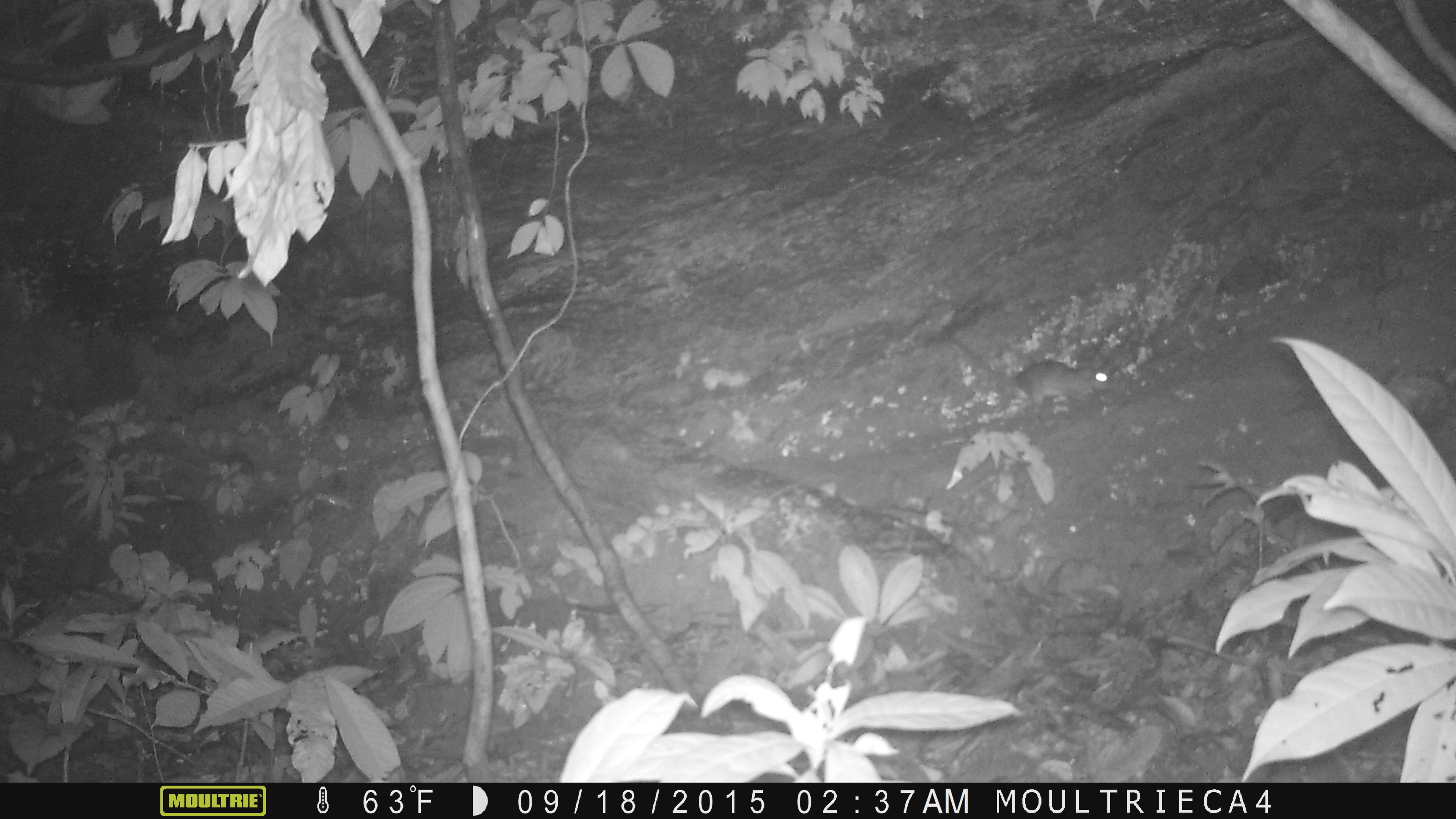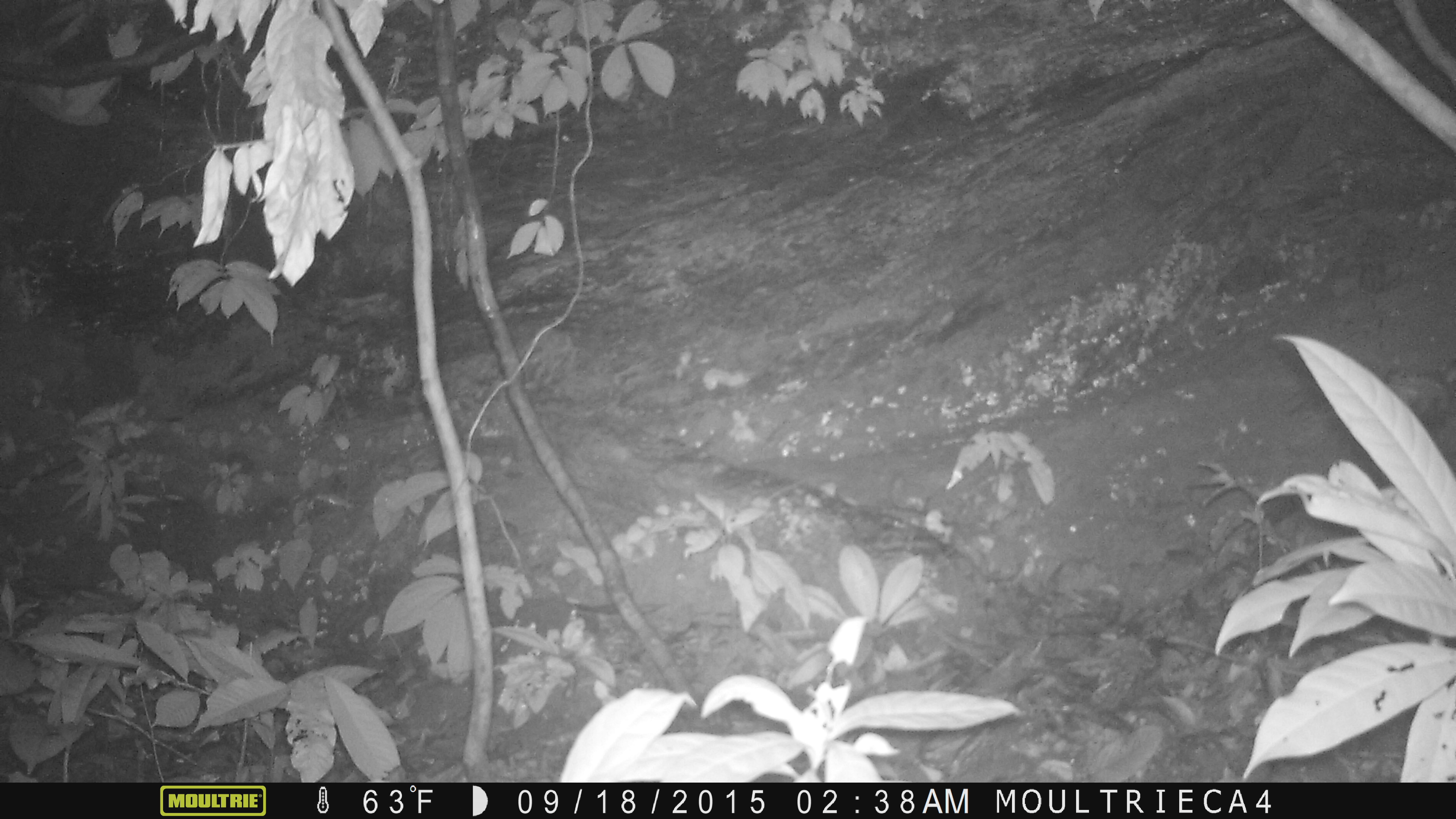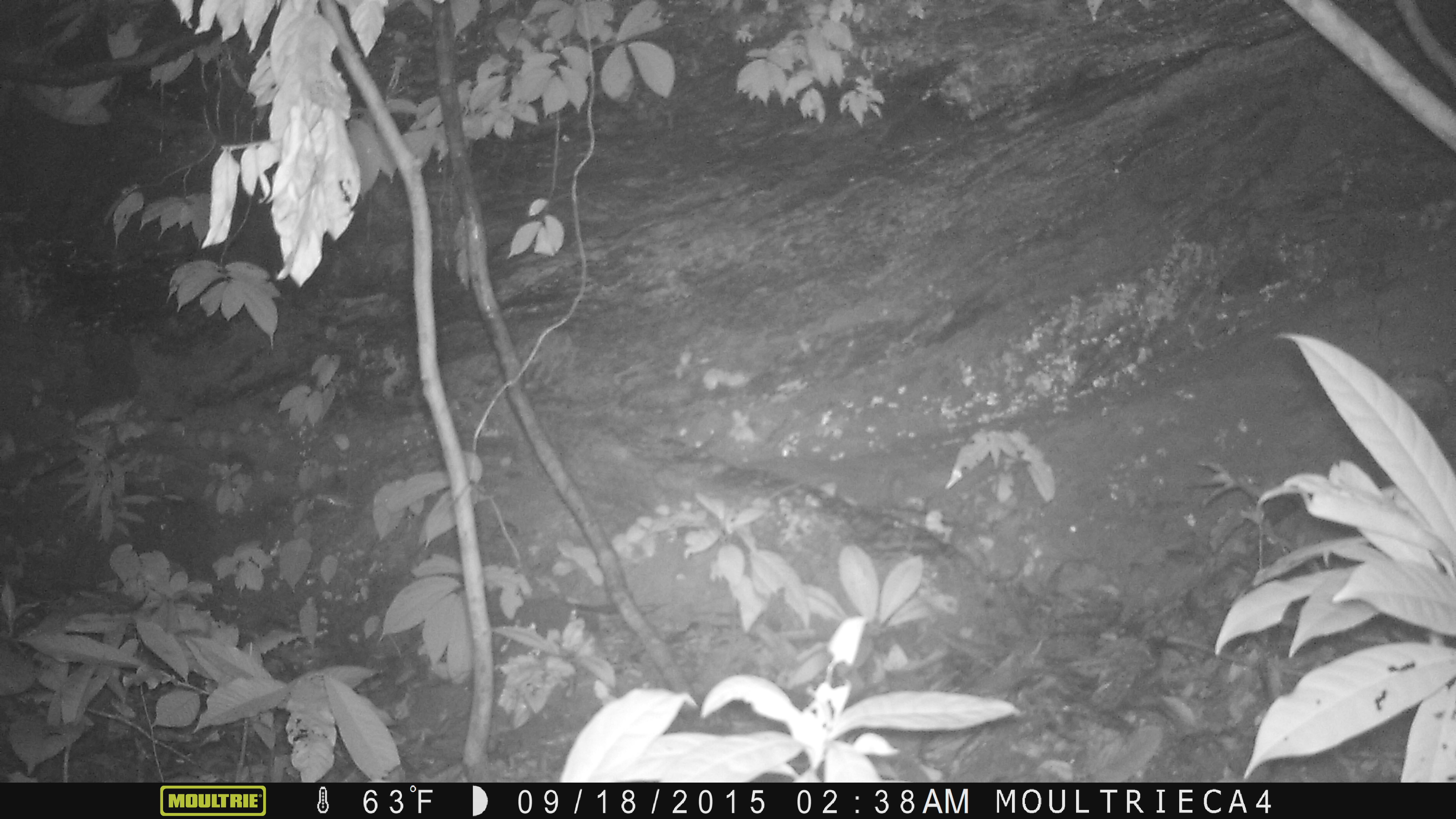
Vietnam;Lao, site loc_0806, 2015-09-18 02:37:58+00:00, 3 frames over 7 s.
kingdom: Animalia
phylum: Chordata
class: Mammalia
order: Rodentia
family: Muridae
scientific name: Muridae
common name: old-world mice and rats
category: unidentified murid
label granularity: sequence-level